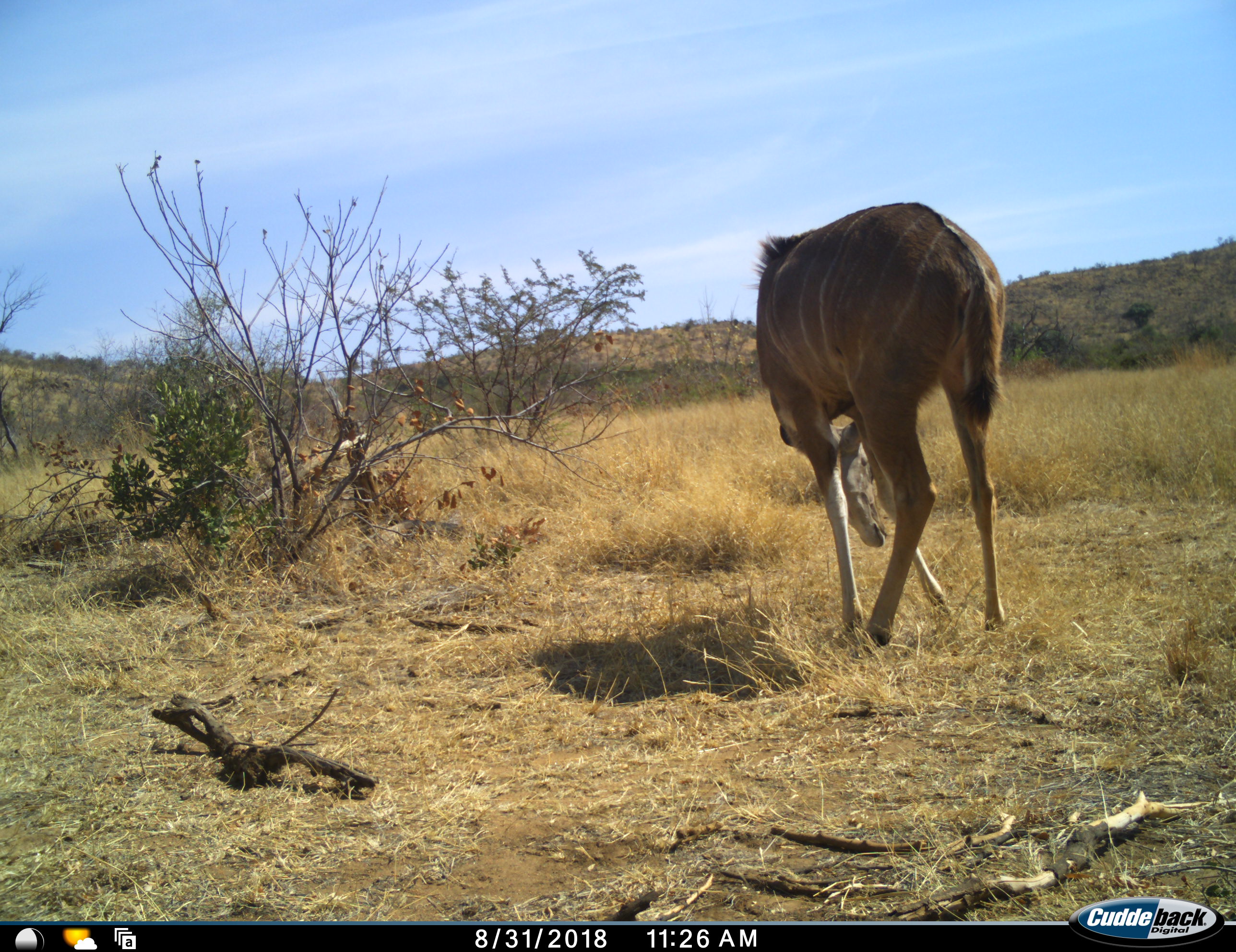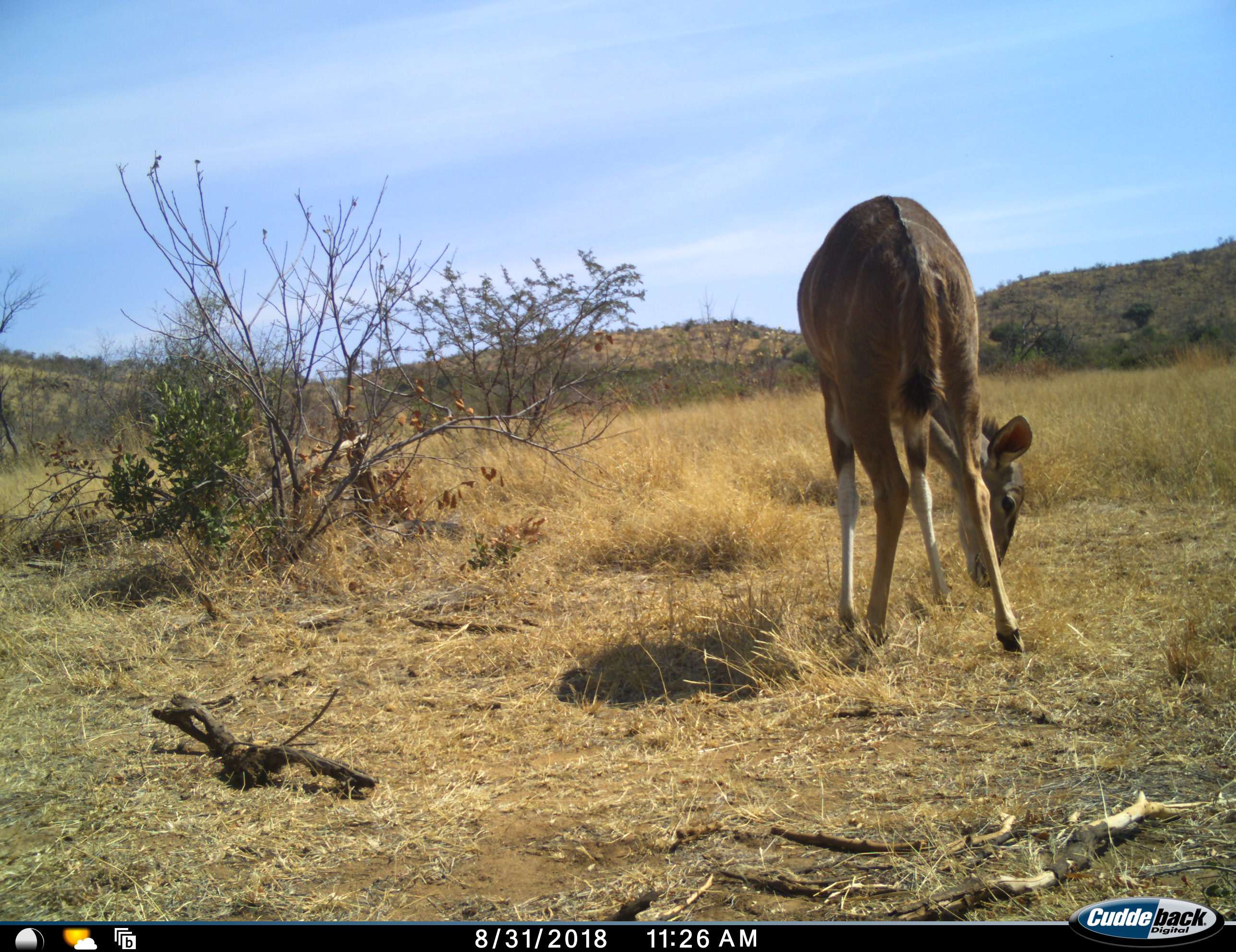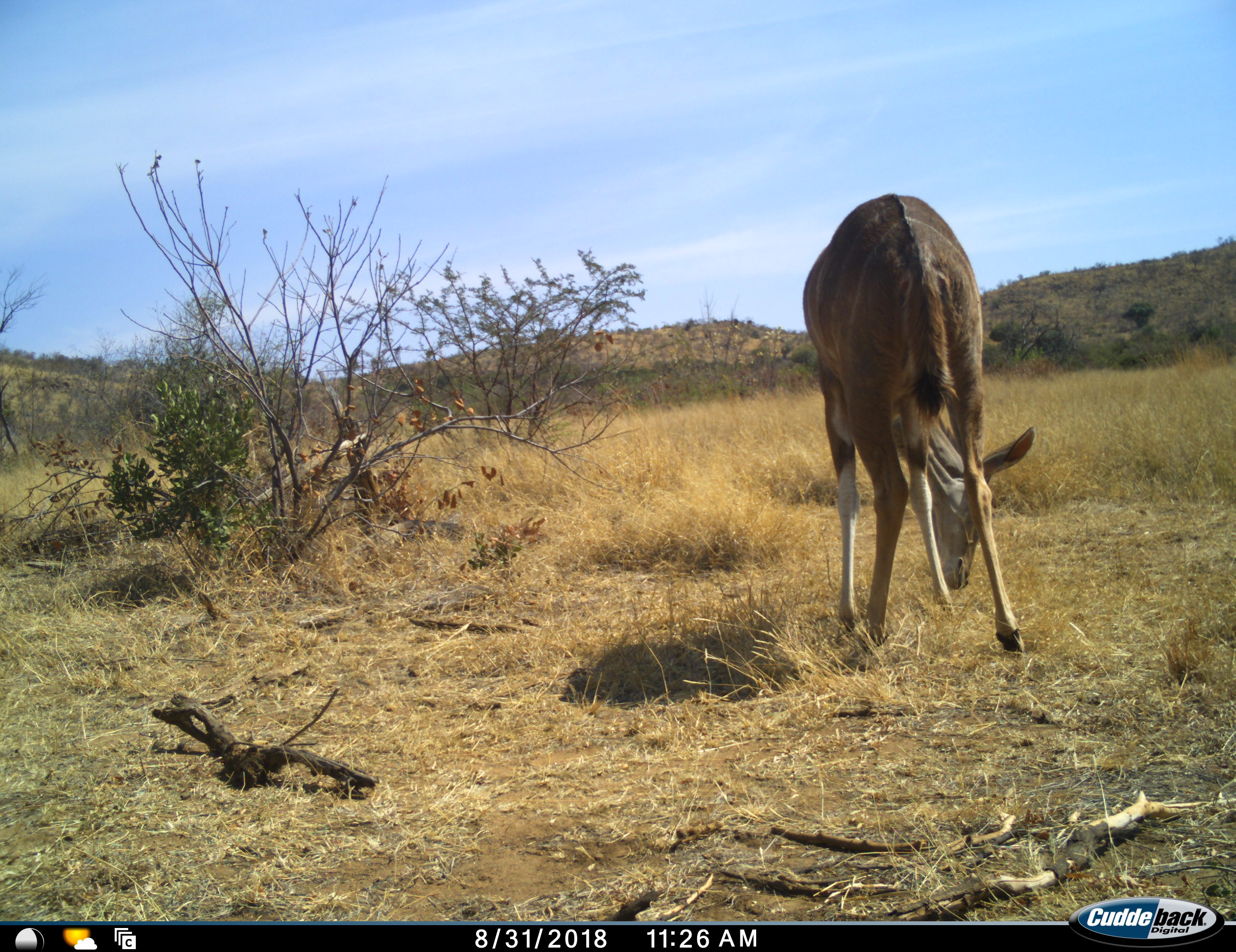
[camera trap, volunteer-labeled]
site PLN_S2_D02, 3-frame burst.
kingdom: Animalia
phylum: Chordata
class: Mammalia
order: Artiodactyla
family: Bovidae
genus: Tragelaphus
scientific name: Tragelaphus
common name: kudu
Kudu (Tragelaphus), count 1. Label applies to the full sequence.